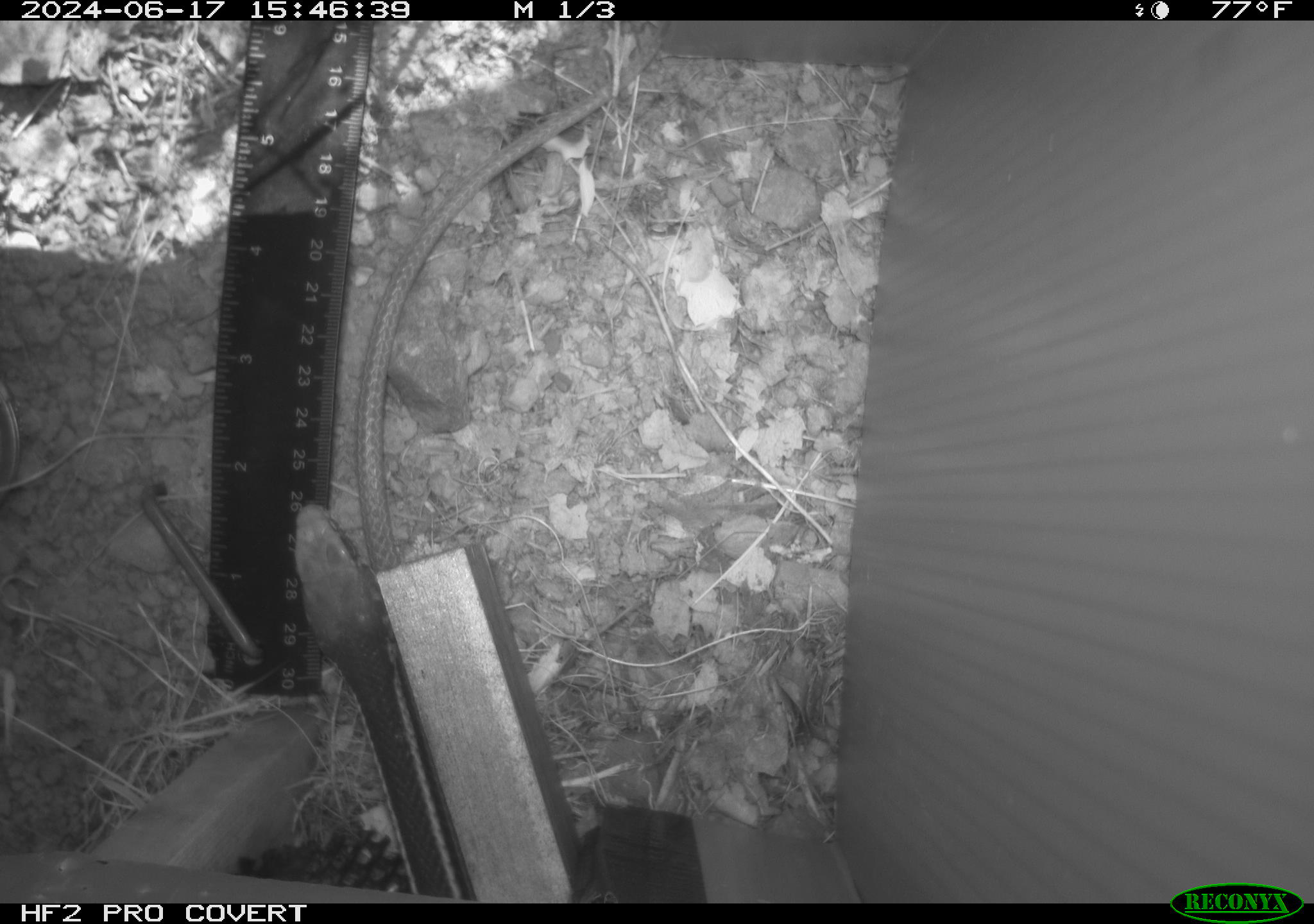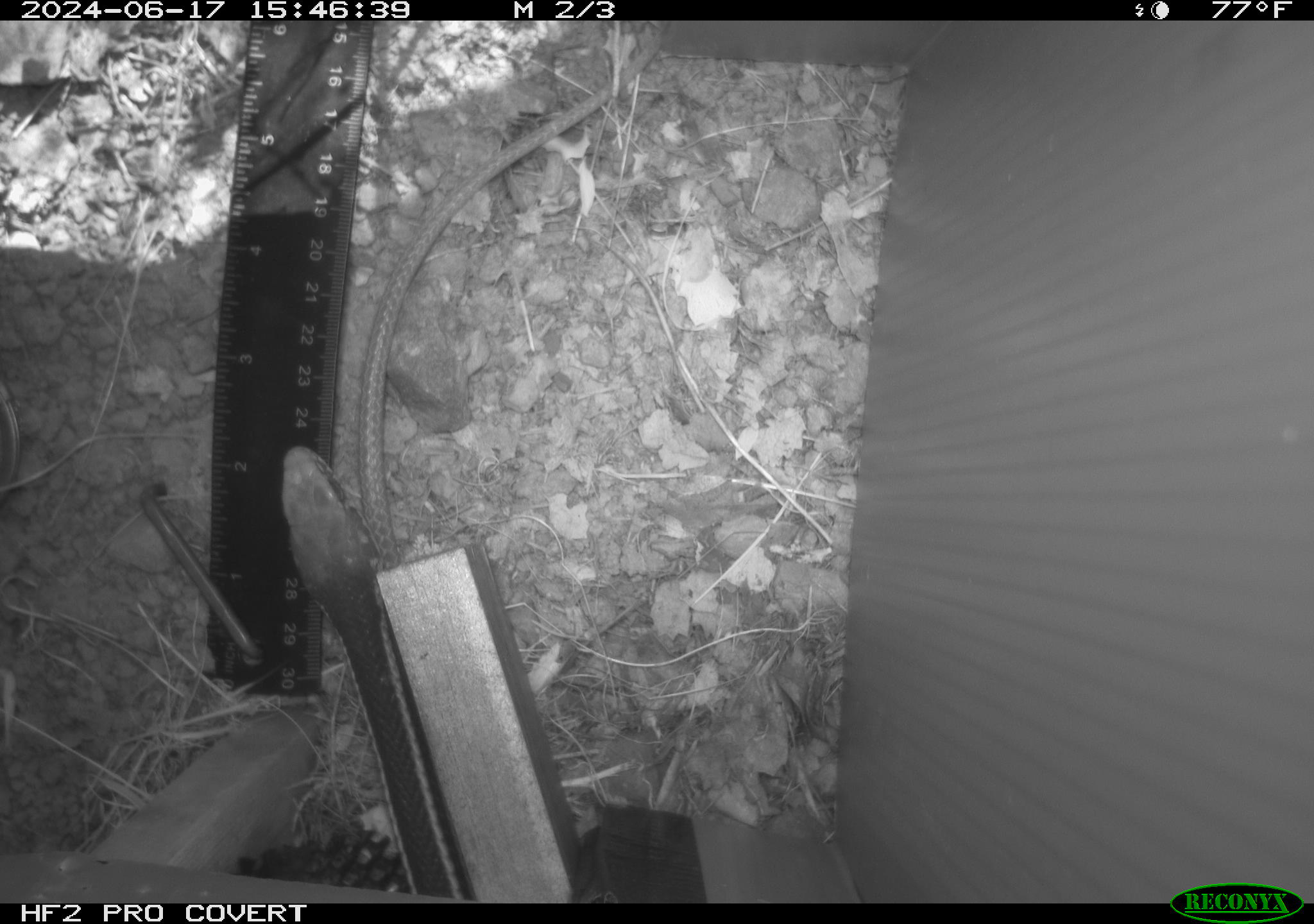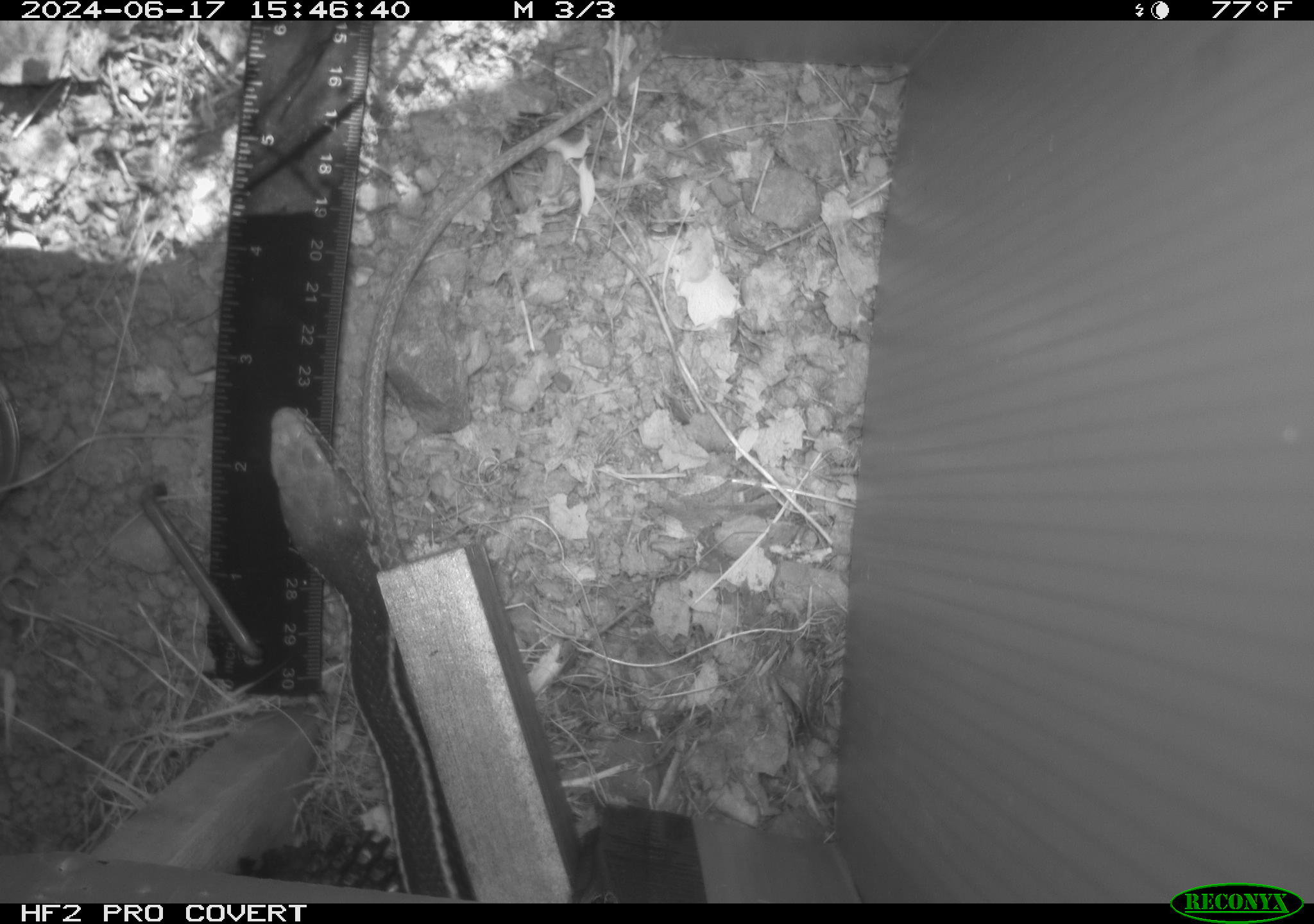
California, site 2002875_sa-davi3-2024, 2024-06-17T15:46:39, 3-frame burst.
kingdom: Animalia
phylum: Chordata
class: Reptilia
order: Squamata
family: Colubridae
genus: Masticophis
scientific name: Masticophis lateralis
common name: striped racer